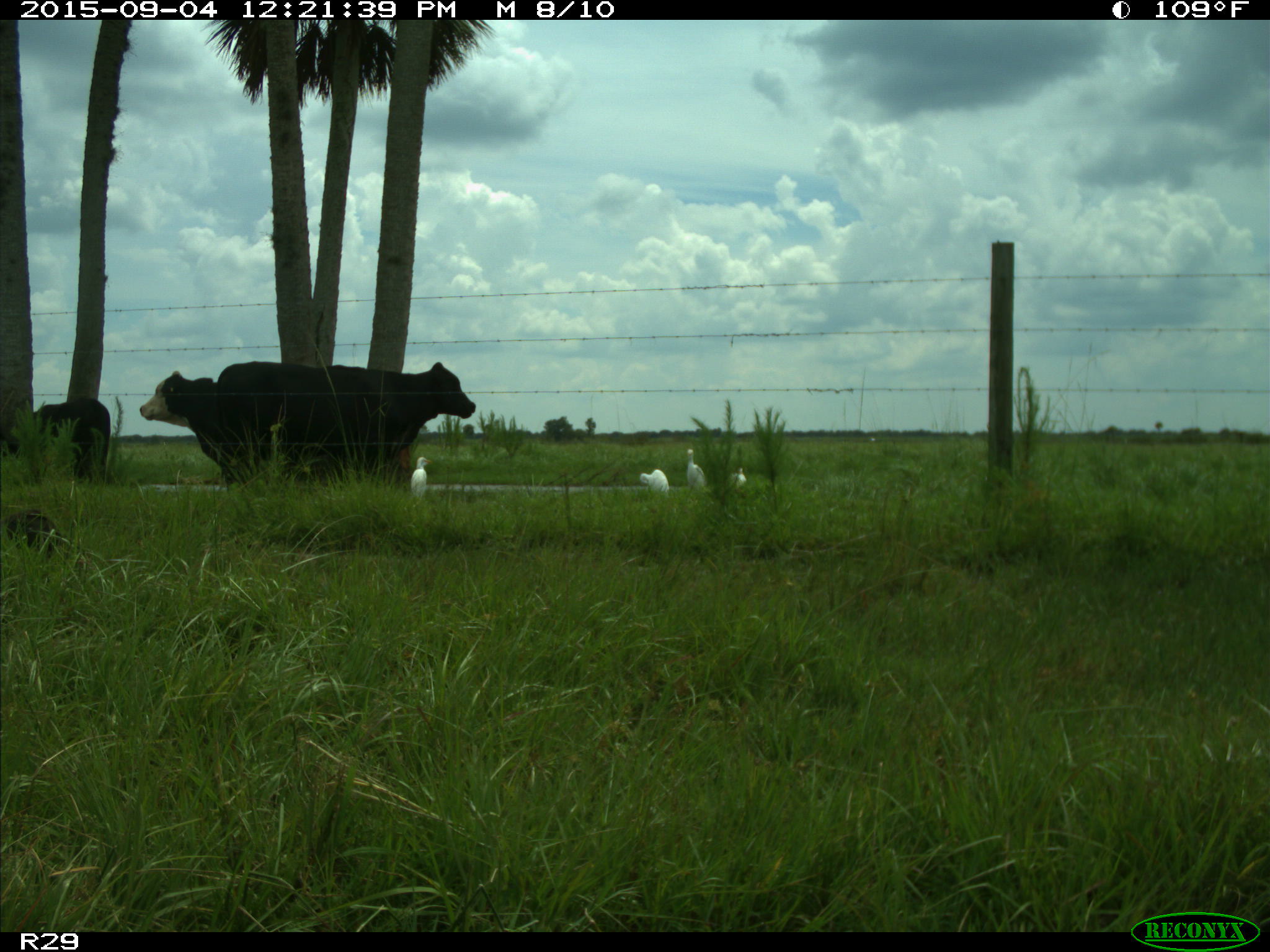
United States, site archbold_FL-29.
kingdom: Animalia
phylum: Chordata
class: Mammalia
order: Artiodactyla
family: Bovidae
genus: Bos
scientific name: Bos taurus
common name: domestic cow